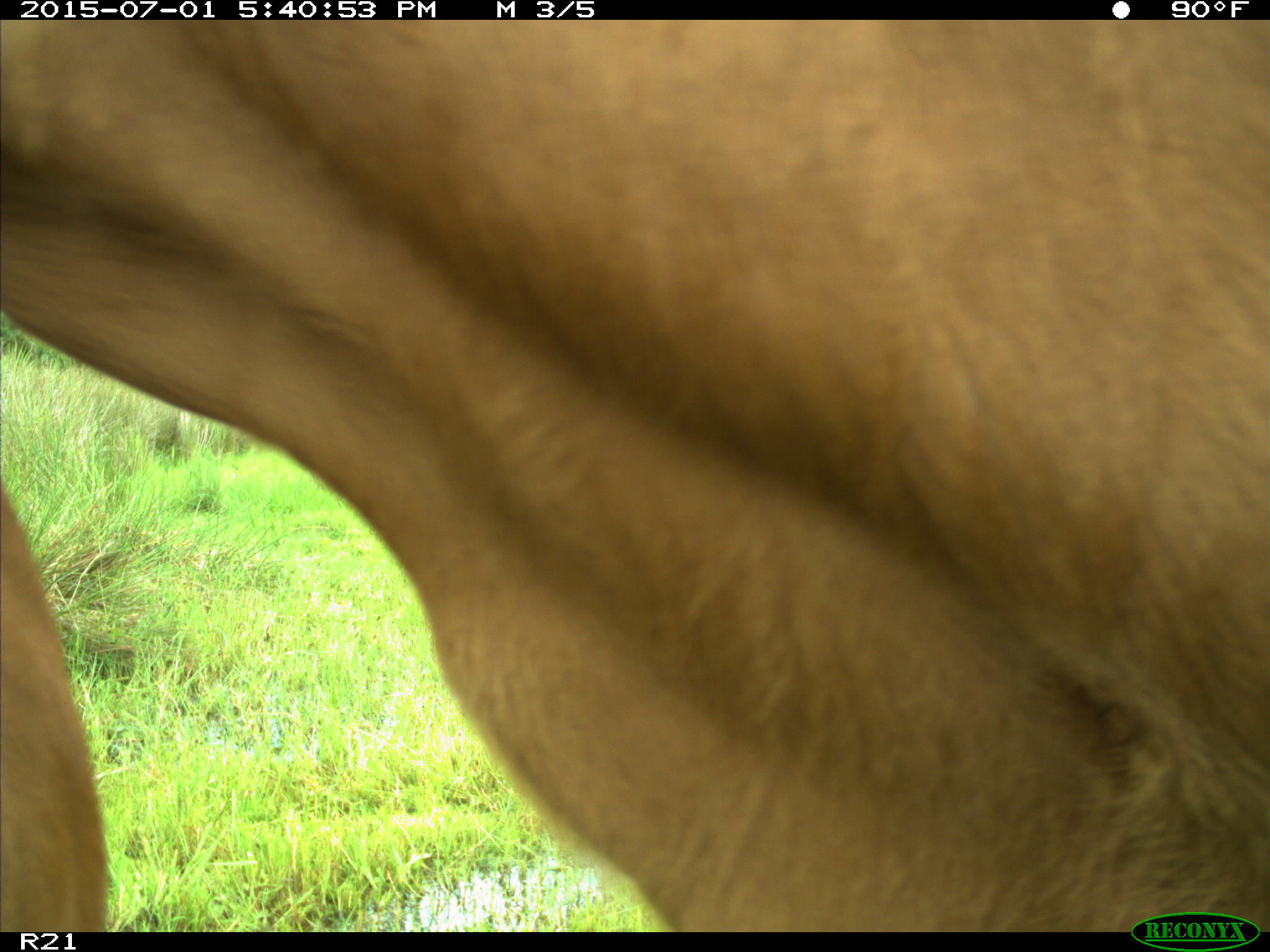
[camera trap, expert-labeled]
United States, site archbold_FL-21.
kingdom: Animalia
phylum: Chordata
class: Mammalia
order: Artiodactyla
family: Bovidae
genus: Bos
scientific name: Bos taurus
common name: domestic cow